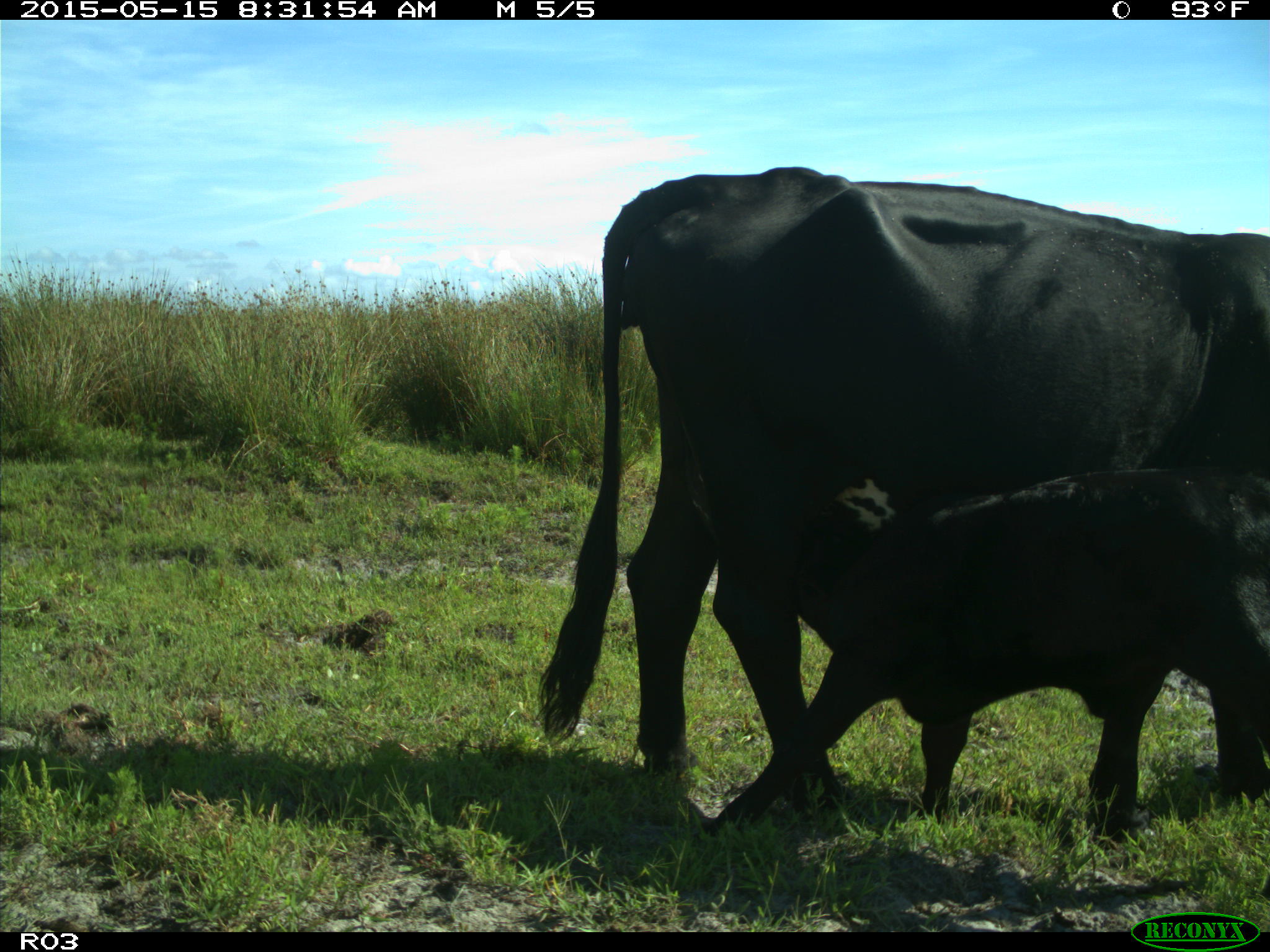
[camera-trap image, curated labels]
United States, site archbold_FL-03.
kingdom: Animalia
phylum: Chordata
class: Mammalia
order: Artiodactyla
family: Bovidae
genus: Bos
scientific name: Bos taurus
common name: domestic cow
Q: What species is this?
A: Bos taurus (domestic cow).